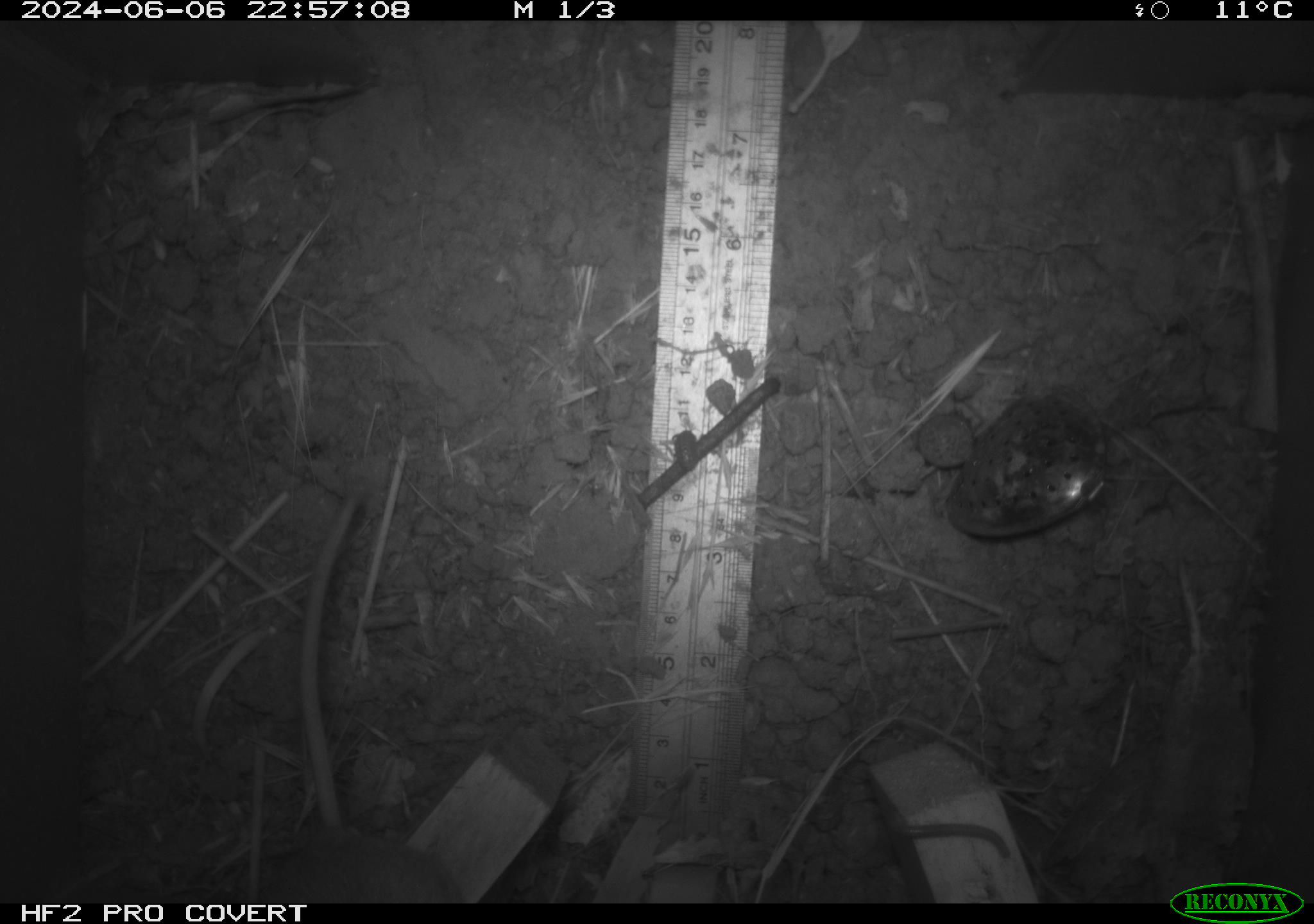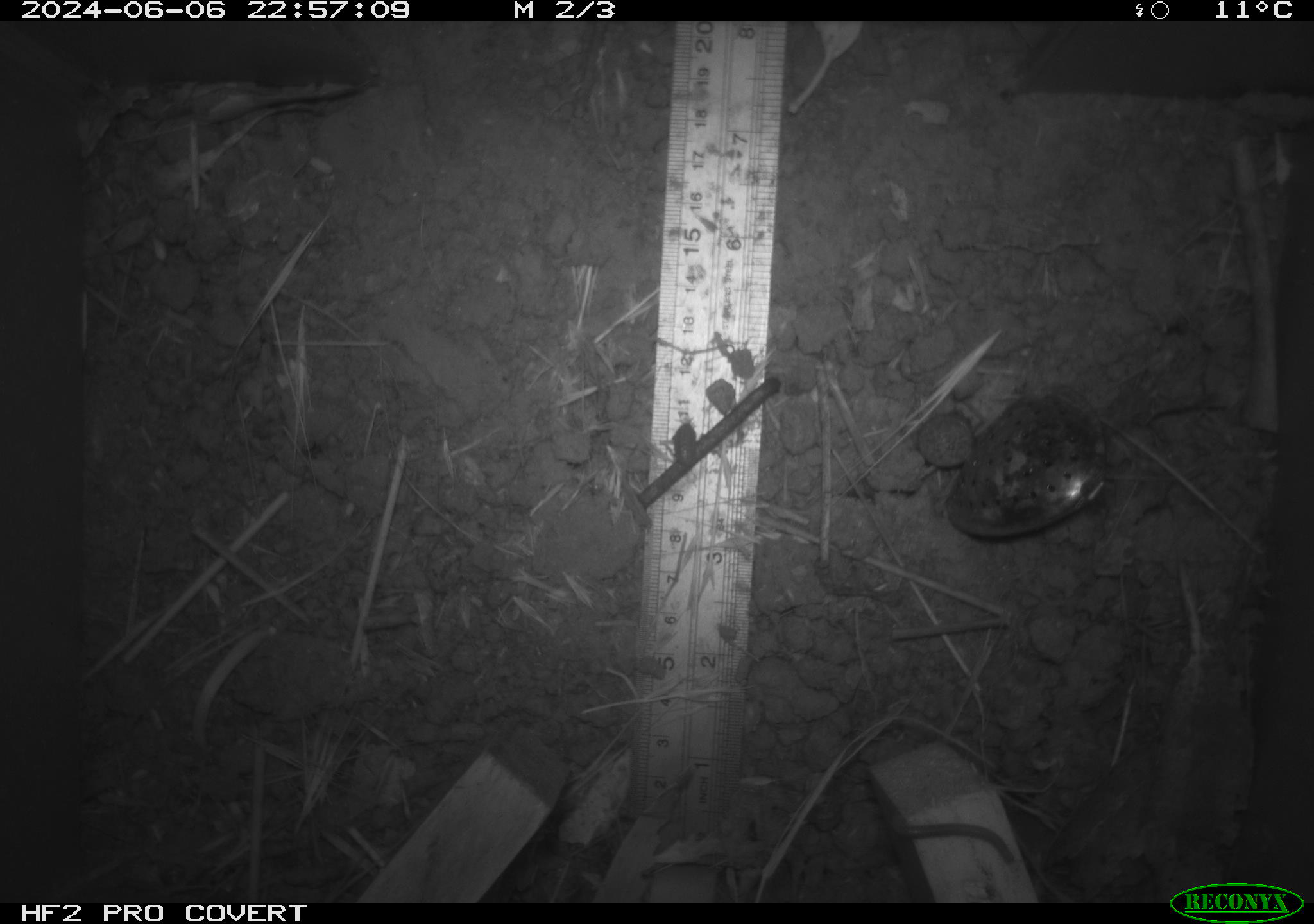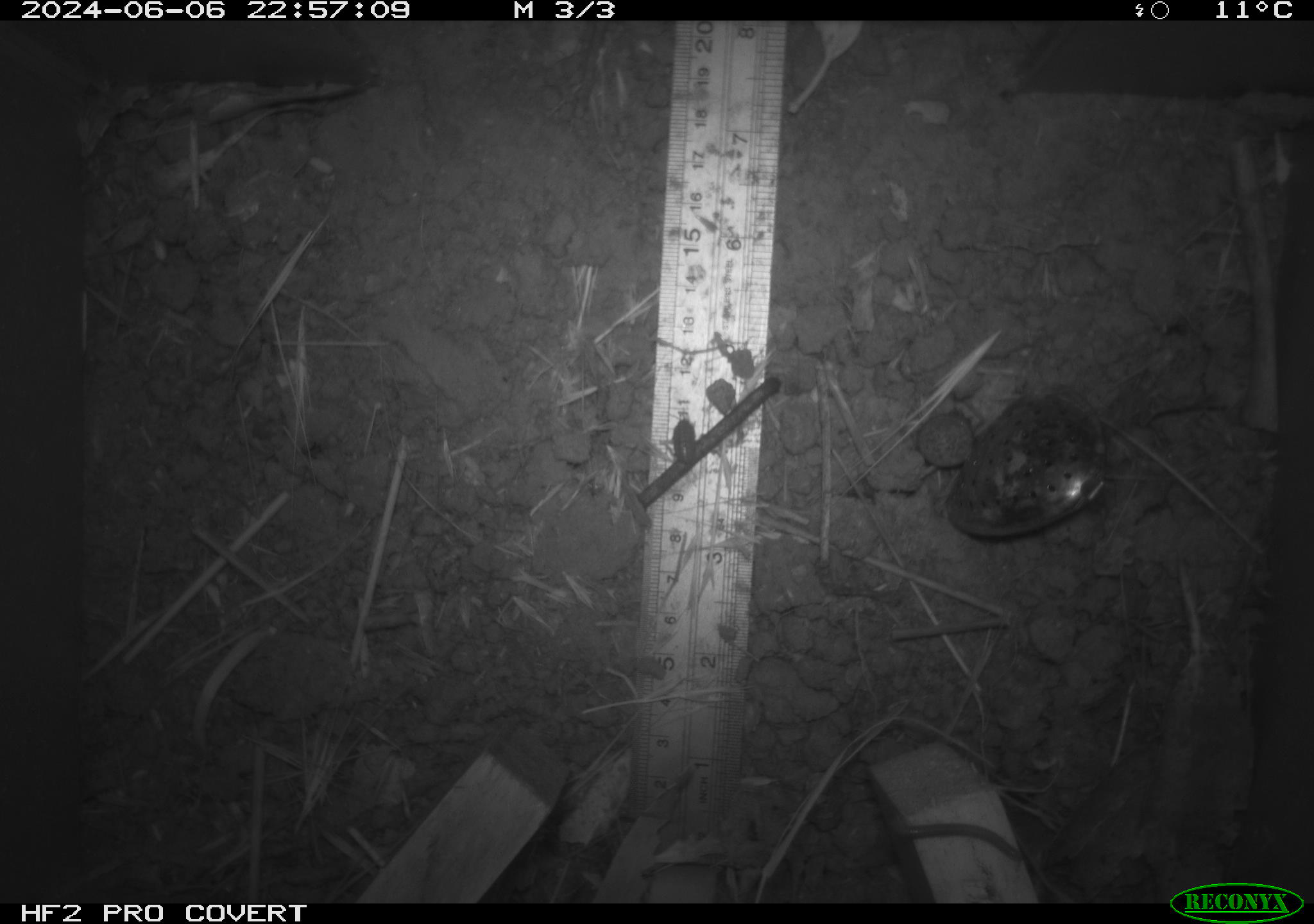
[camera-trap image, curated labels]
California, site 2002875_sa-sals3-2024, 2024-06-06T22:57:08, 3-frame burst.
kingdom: Animalia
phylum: Chordata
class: Mammalia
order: Rodentia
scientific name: Rodentia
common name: rodent